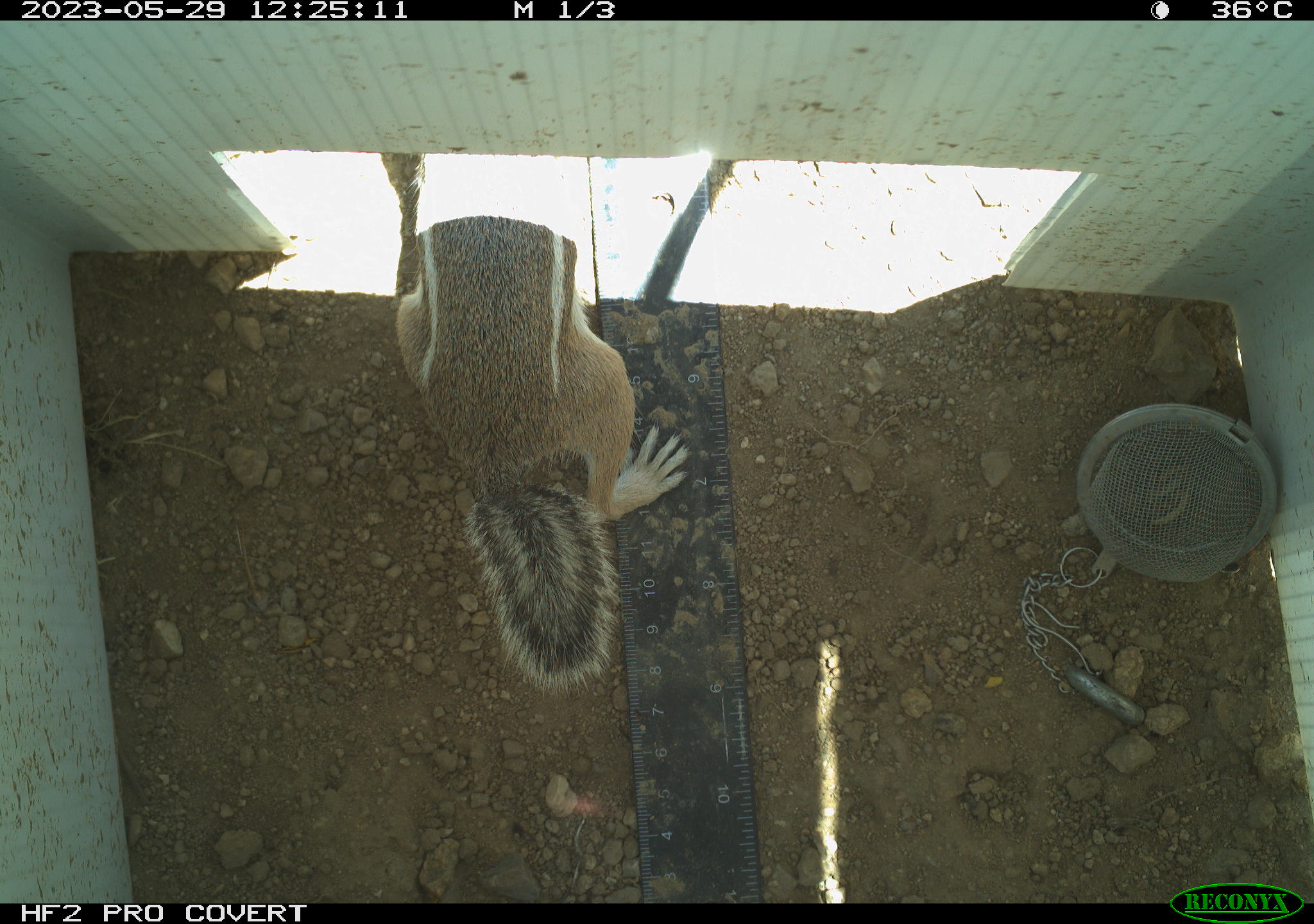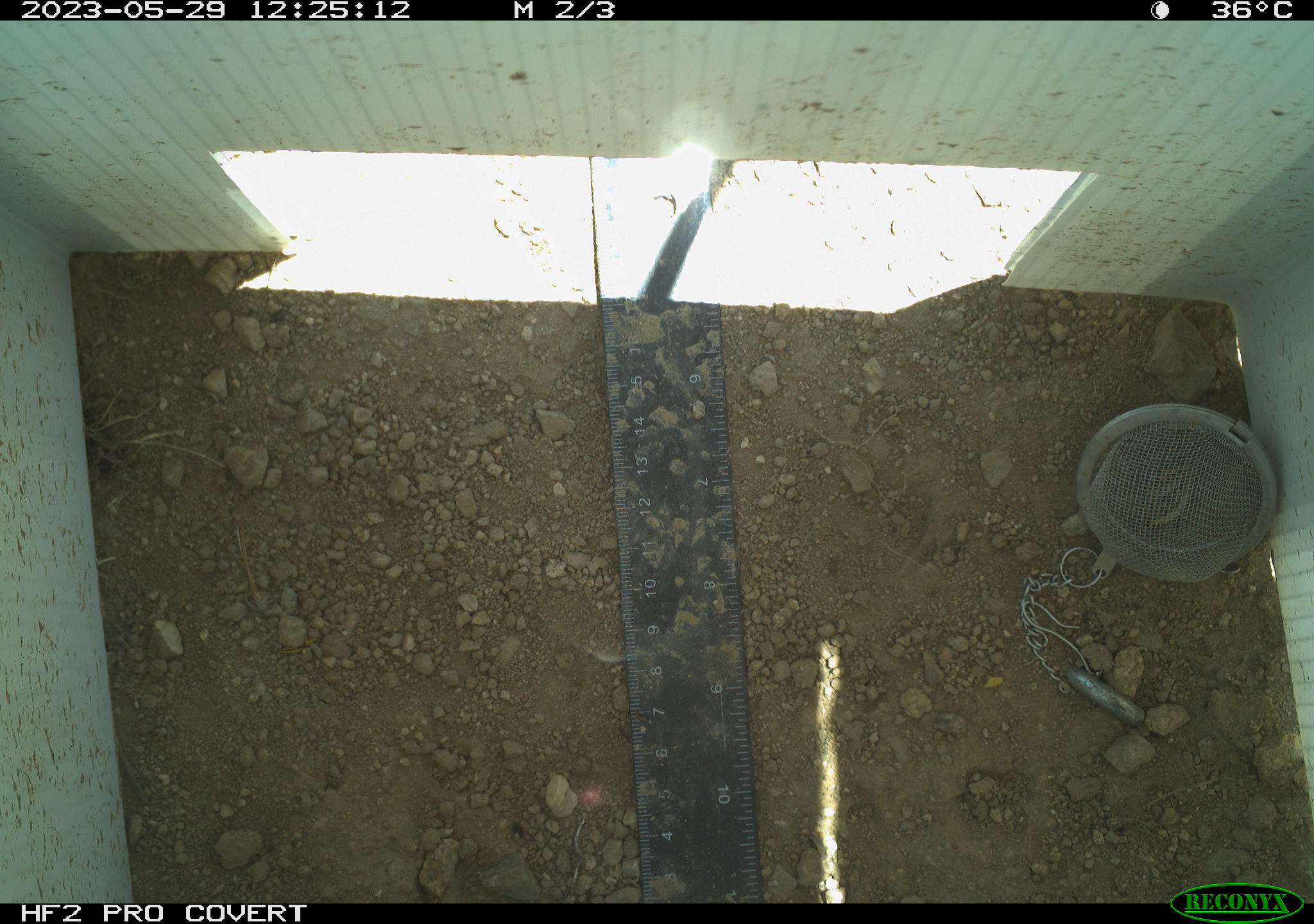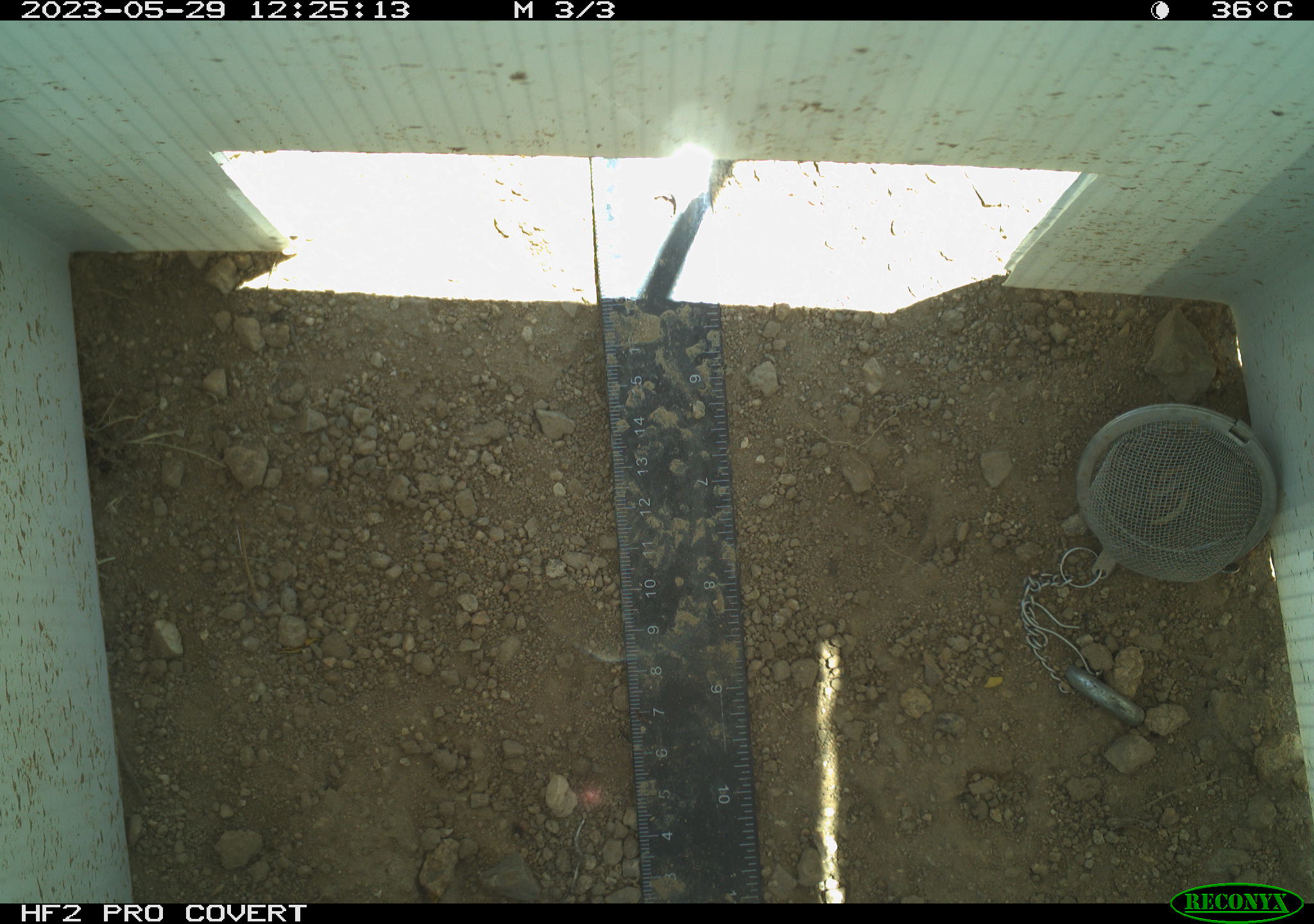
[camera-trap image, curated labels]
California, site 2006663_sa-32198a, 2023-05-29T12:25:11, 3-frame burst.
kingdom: Animalia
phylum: Chordata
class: Mammalia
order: Rodentia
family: Sciuridae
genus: Ammospermophilus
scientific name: Ammospermophilus leucurus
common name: white-tailed antelope squirrel